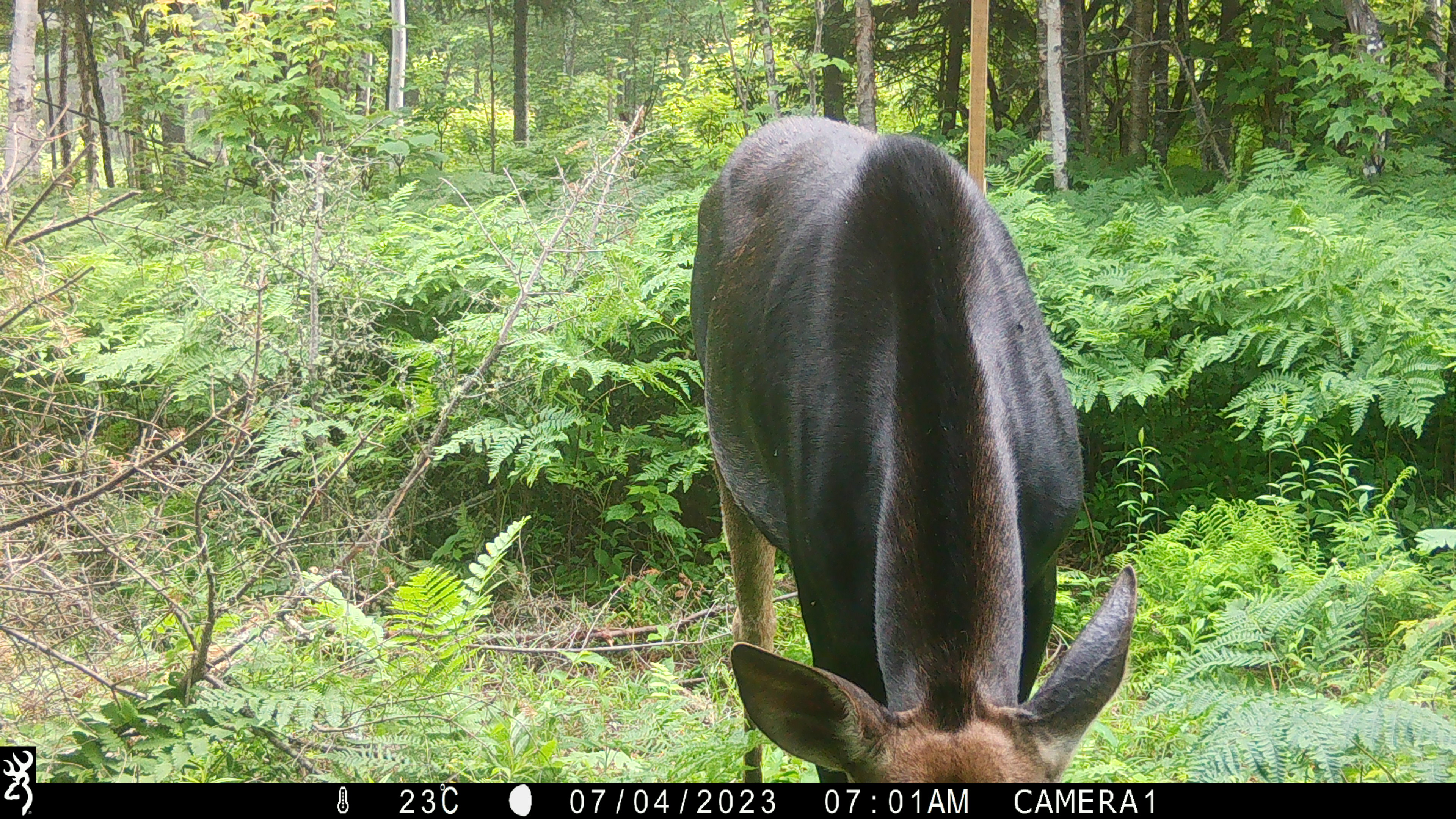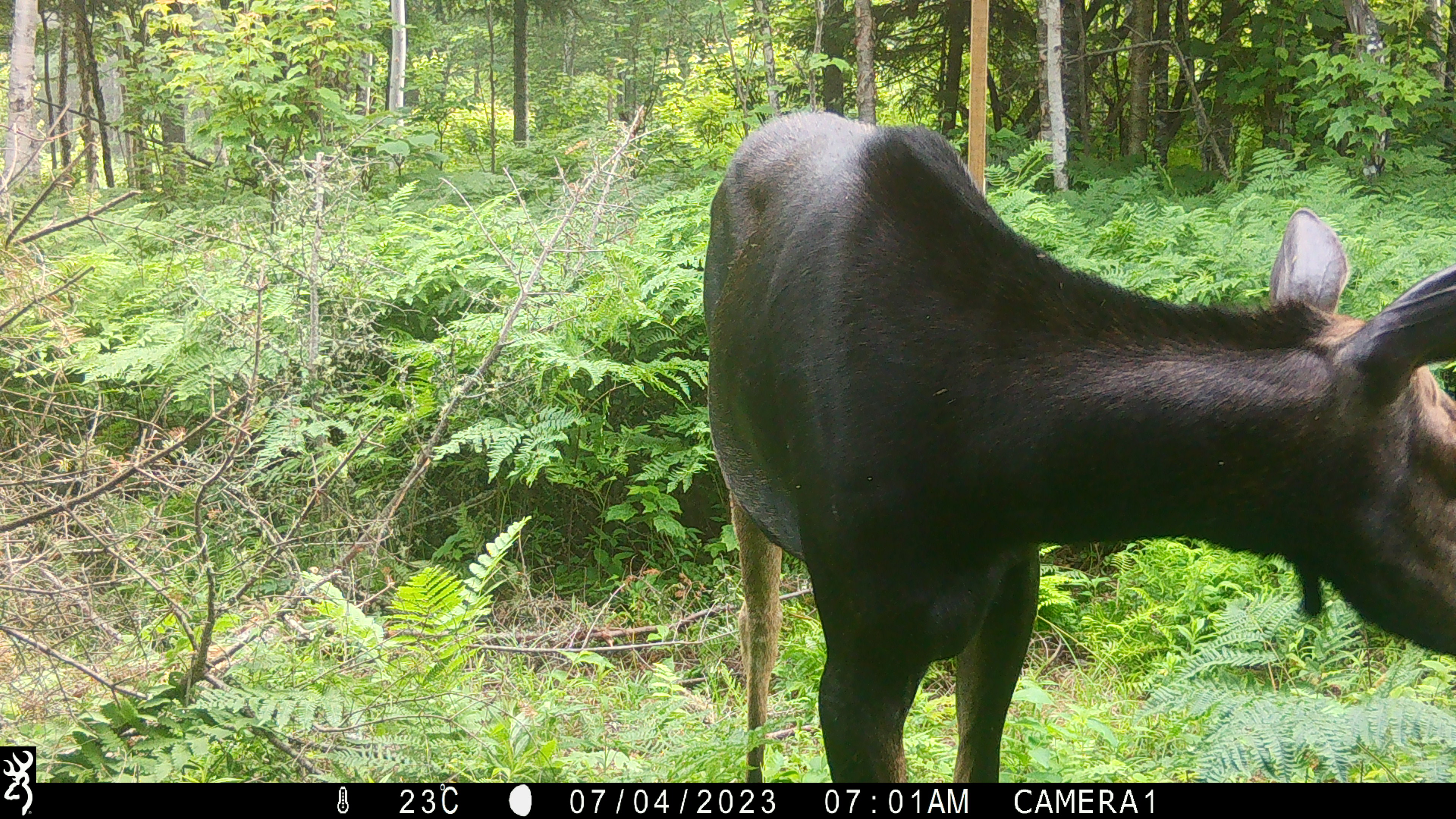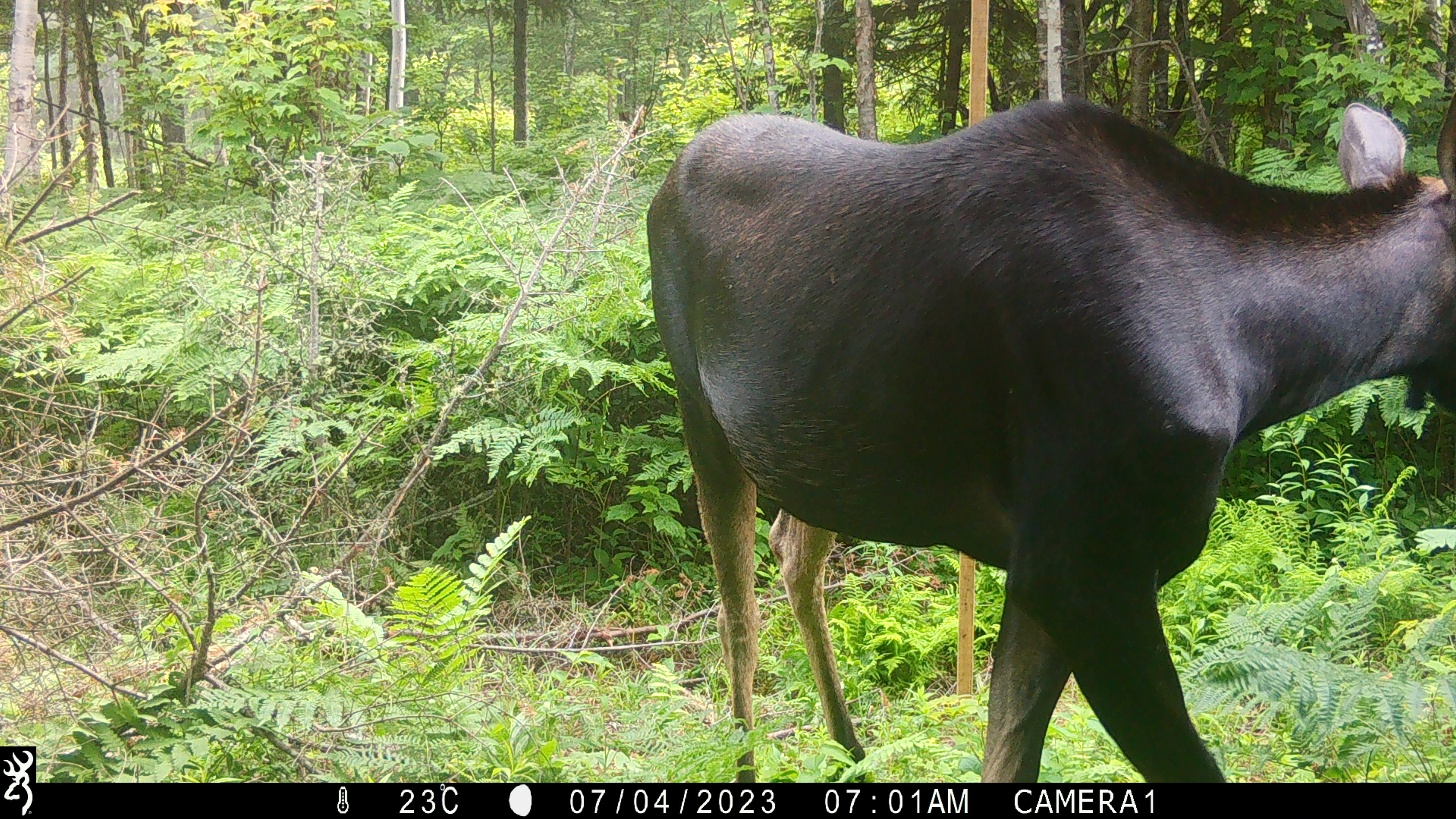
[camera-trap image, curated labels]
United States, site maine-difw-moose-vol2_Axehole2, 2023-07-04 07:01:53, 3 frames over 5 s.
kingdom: Animalia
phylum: Chordata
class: Mammalia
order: Artiodactyla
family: Cervidae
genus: Alces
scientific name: Alces alces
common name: moose